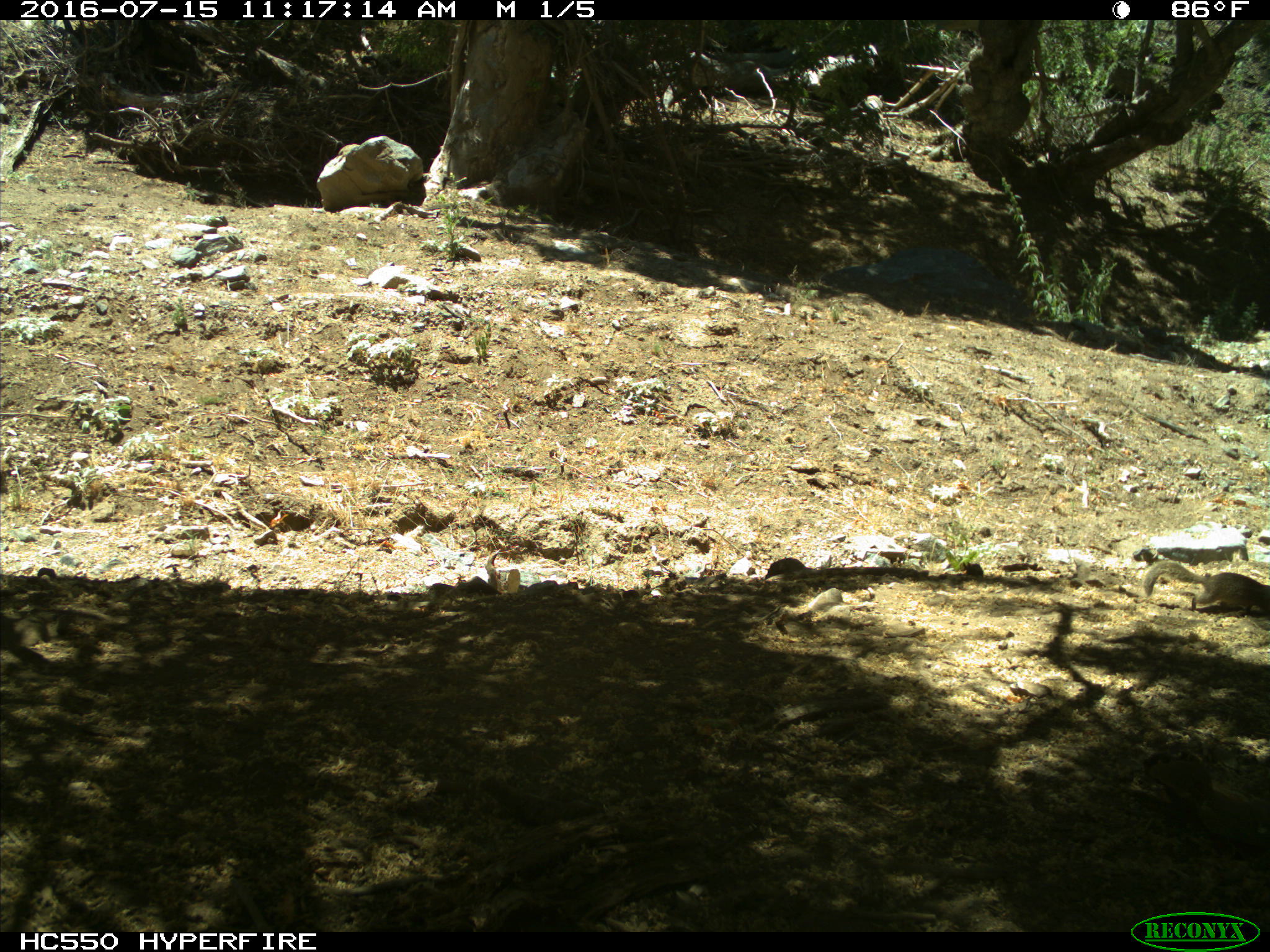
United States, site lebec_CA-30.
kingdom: Animalia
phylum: Chordata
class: Mammalia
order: Rodentia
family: Sciuridae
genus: Otospermophilus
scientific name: Otospermophilus beecheyi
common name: california ground squirrel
Otospermophilus beecheyi (california ground squirrel).